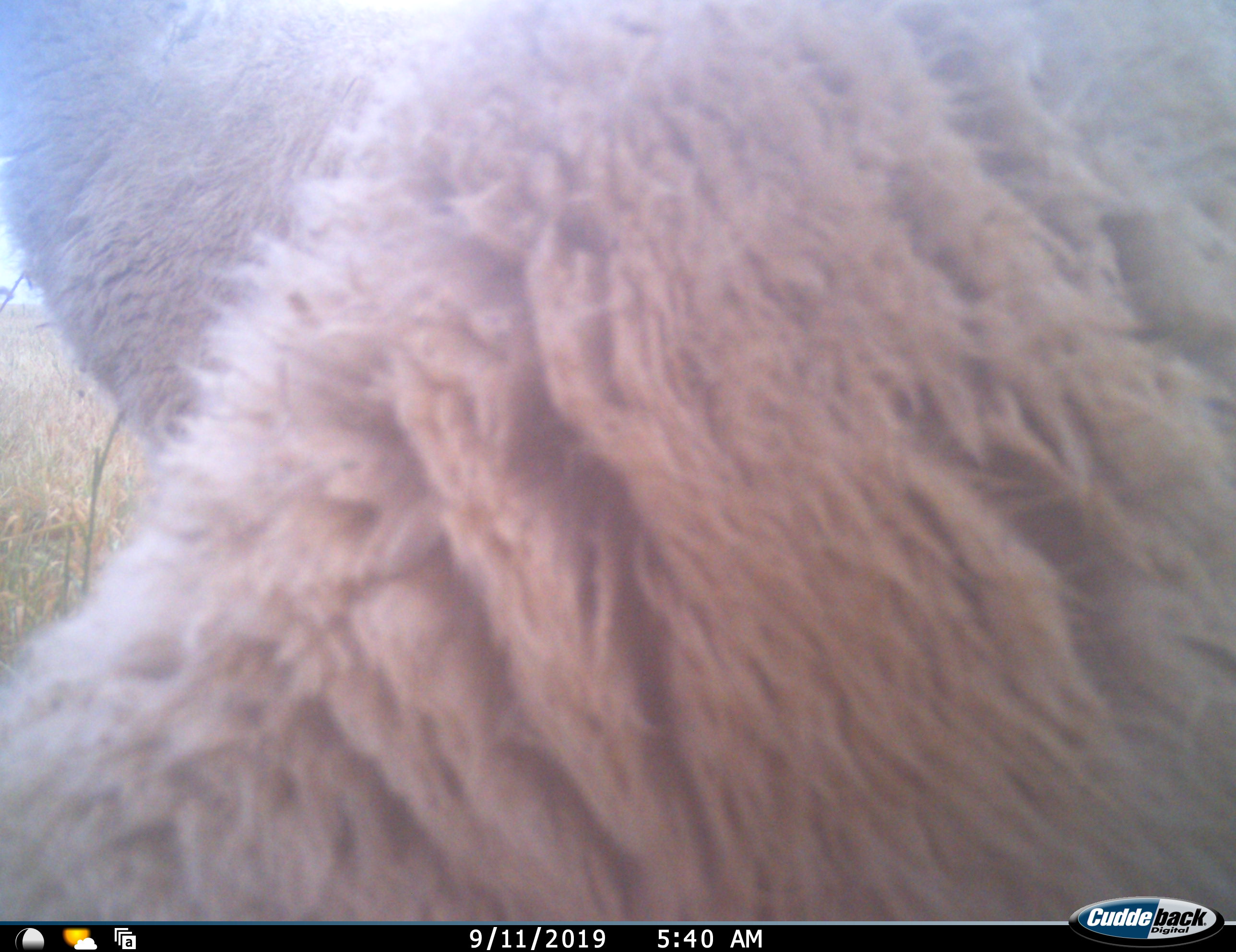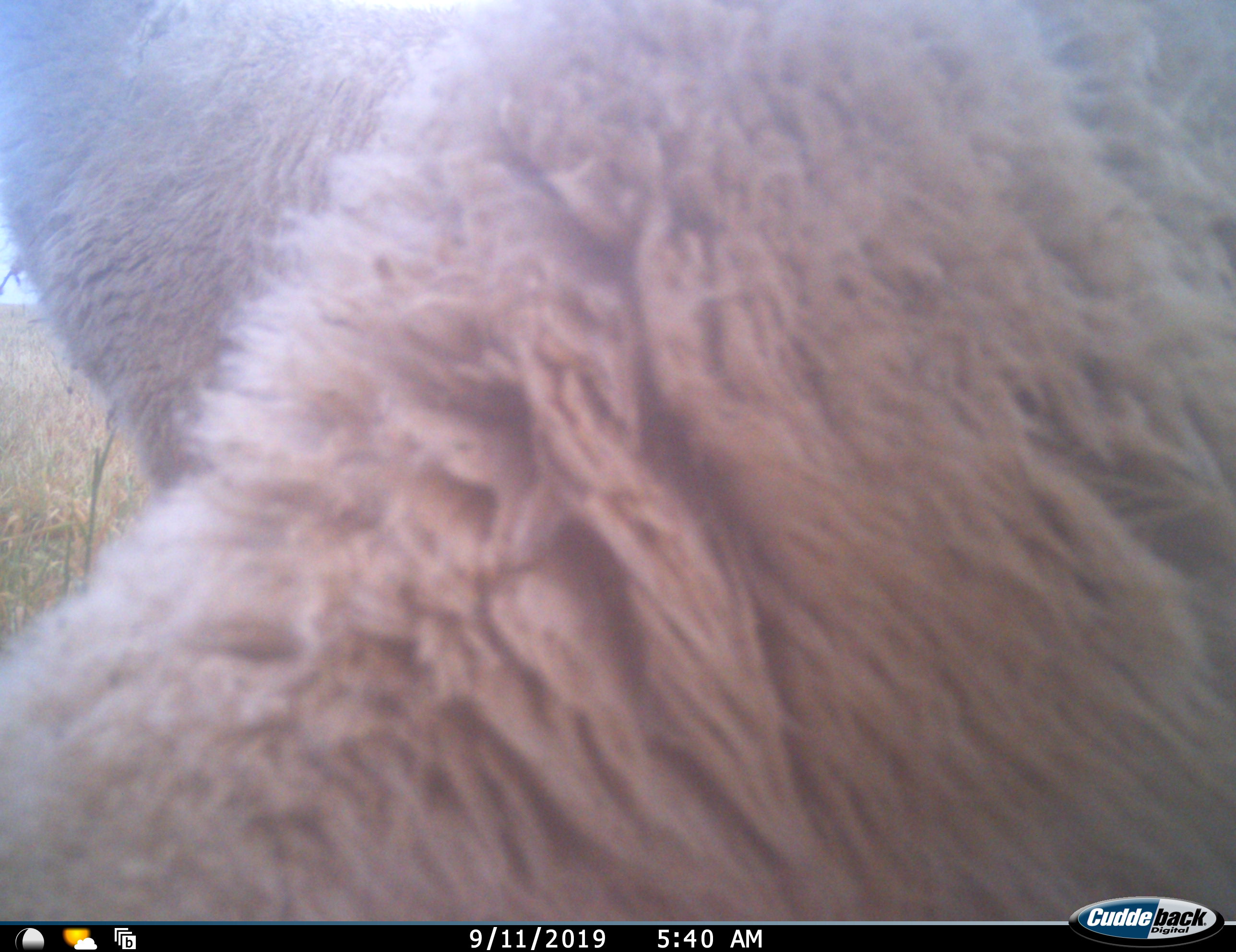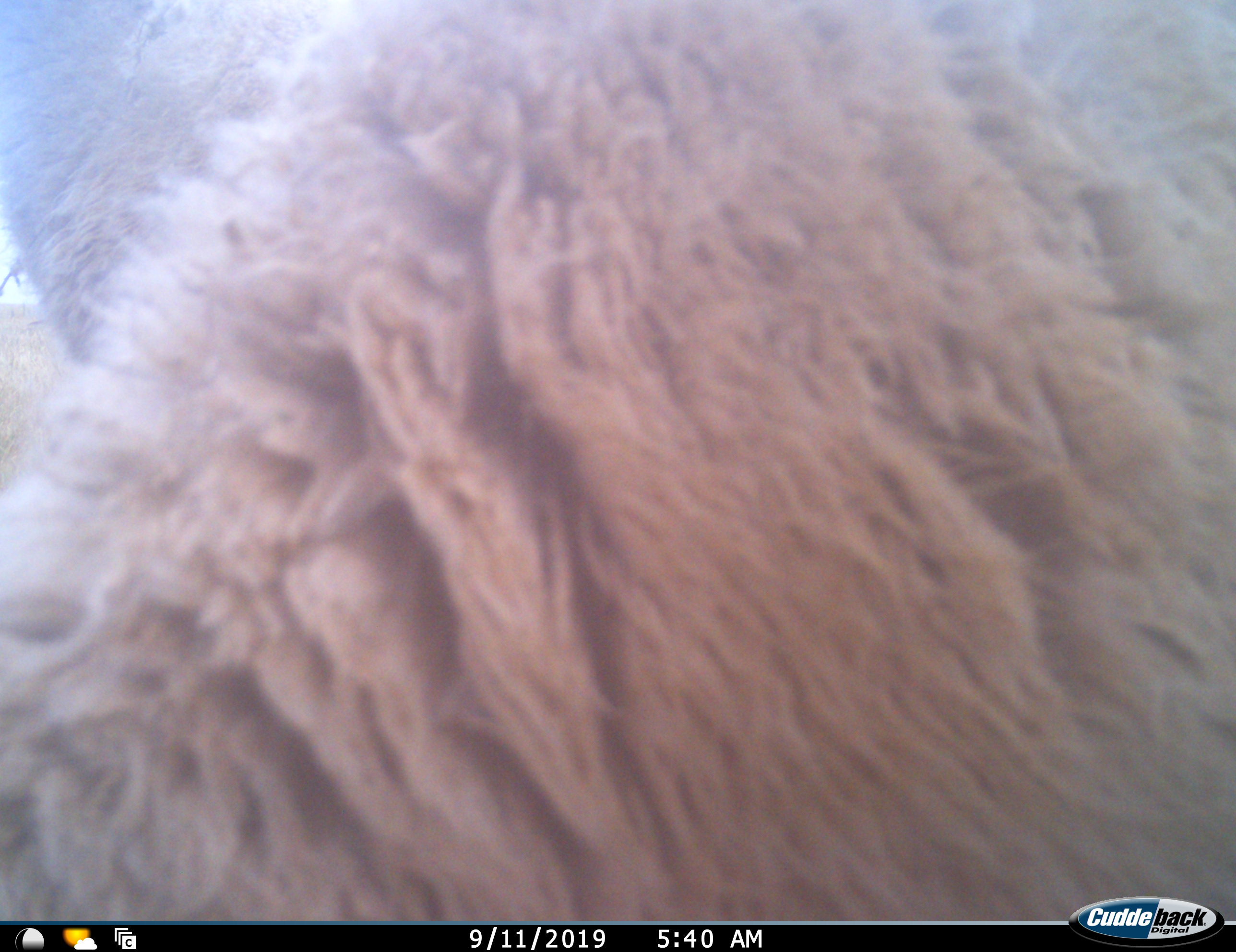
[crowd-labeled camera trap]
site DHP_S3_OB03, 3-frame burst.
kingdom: Animalia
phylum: Chordata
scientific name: Vertebrata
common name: domestic animal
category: domesticanimal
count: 1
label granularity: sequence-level